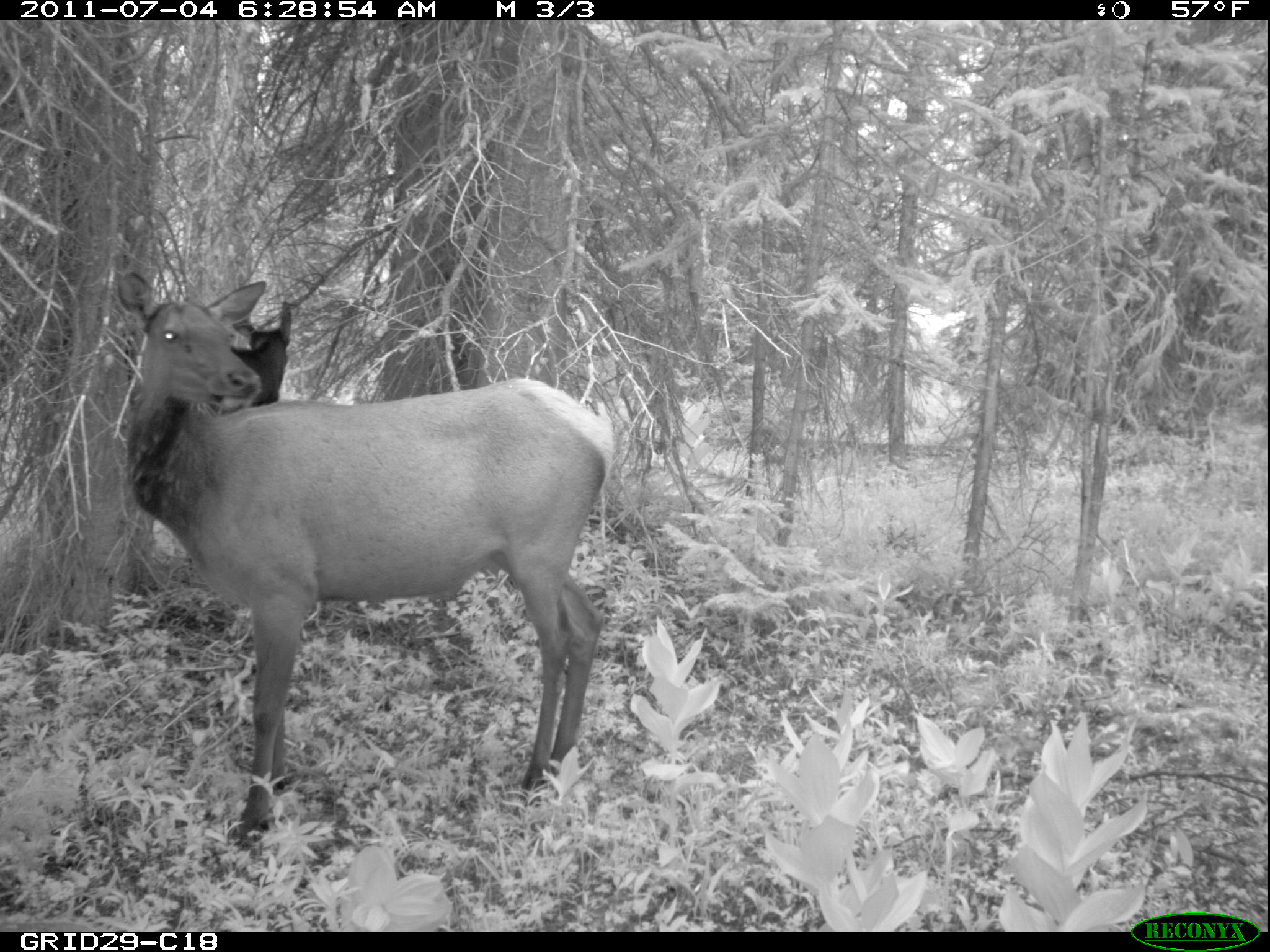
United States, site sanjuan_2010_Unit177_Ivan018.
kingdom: Animalia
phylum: Chordata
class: Mammalia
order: Artiodactyla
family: Cervidae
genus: Cervus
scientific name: Cervus elaphus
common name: red deer